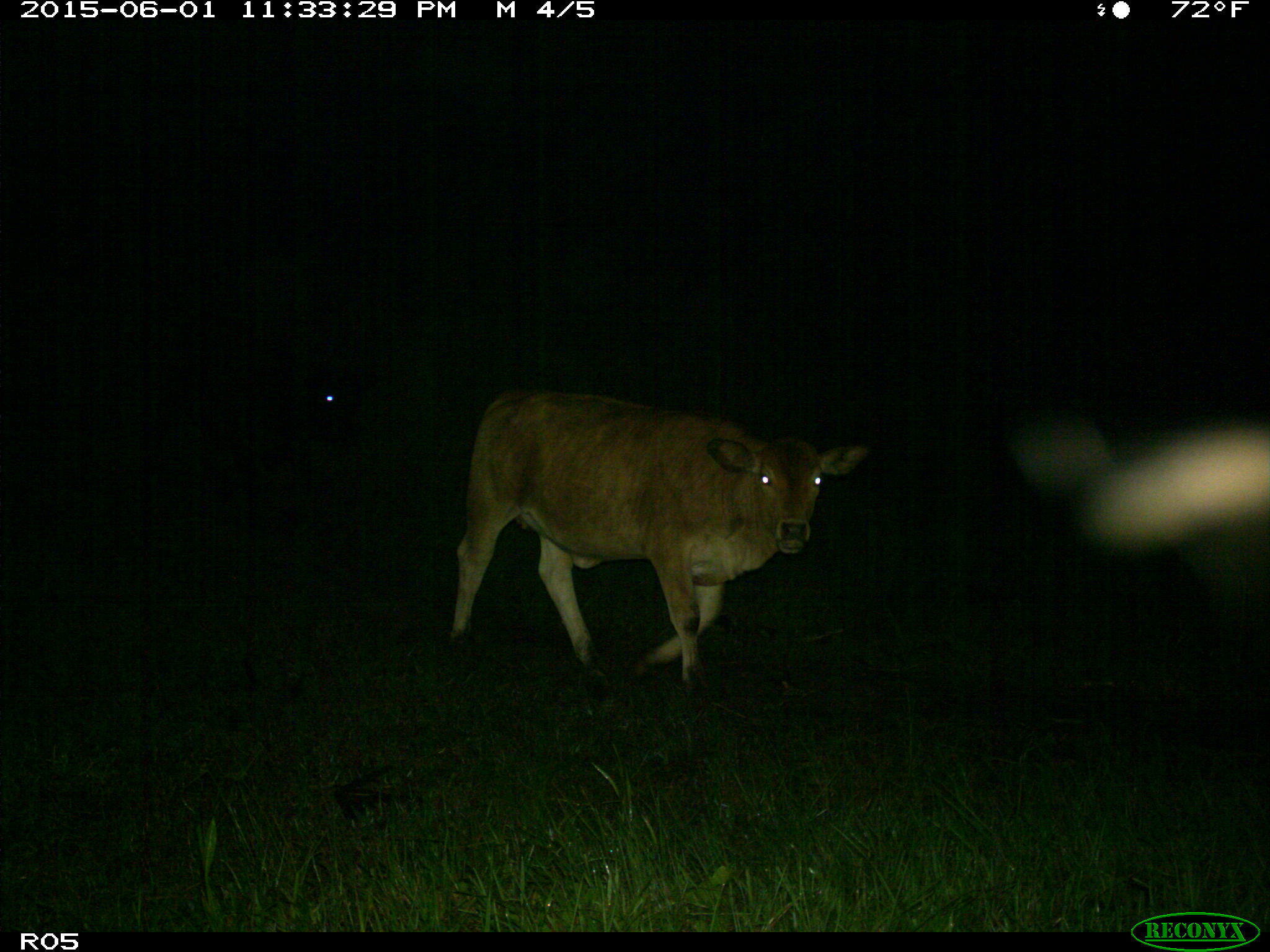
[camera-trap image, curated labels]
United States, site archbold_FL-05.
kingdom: Animalia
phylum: Chordata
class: Mammalia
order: Artiodactyla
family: Bovidae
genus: Bos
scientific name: Bos taurus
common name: domestic cow